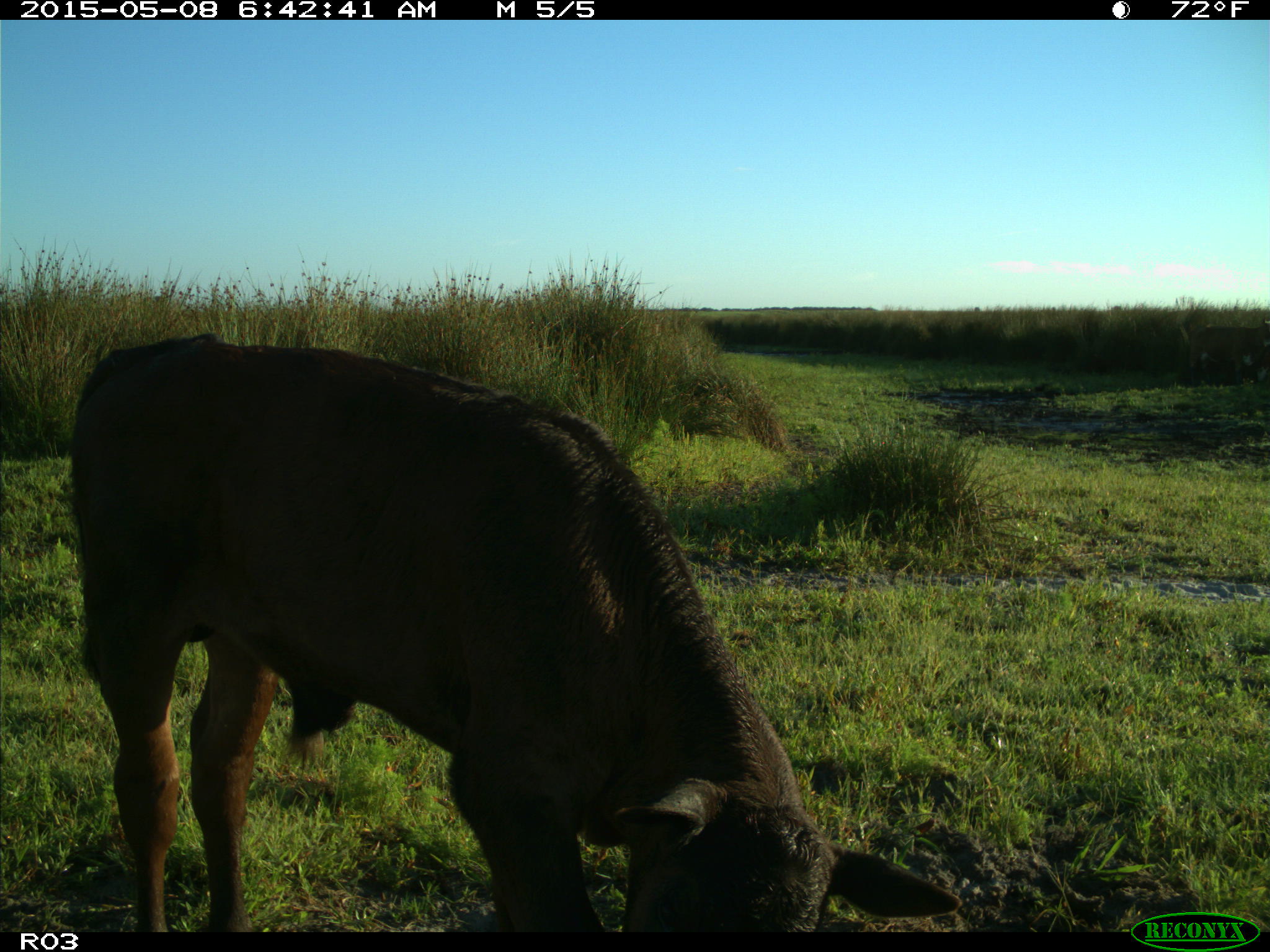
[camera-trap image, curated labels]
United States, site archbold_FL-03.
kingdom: Animalia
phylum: Chordata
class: Mammalia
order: Artiodactyla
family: Bovidae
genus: Bos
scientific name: Bos taurus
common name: domestic cow